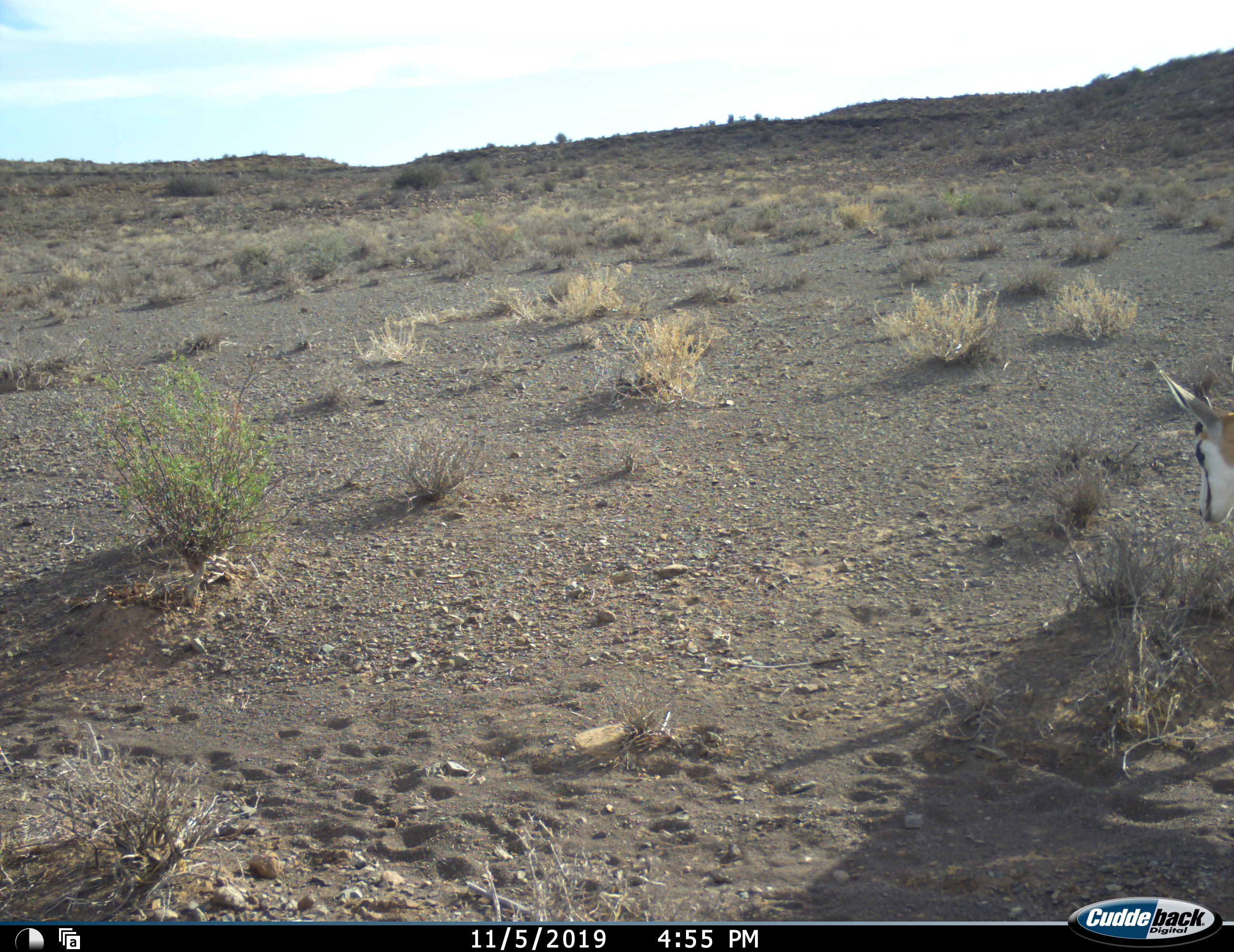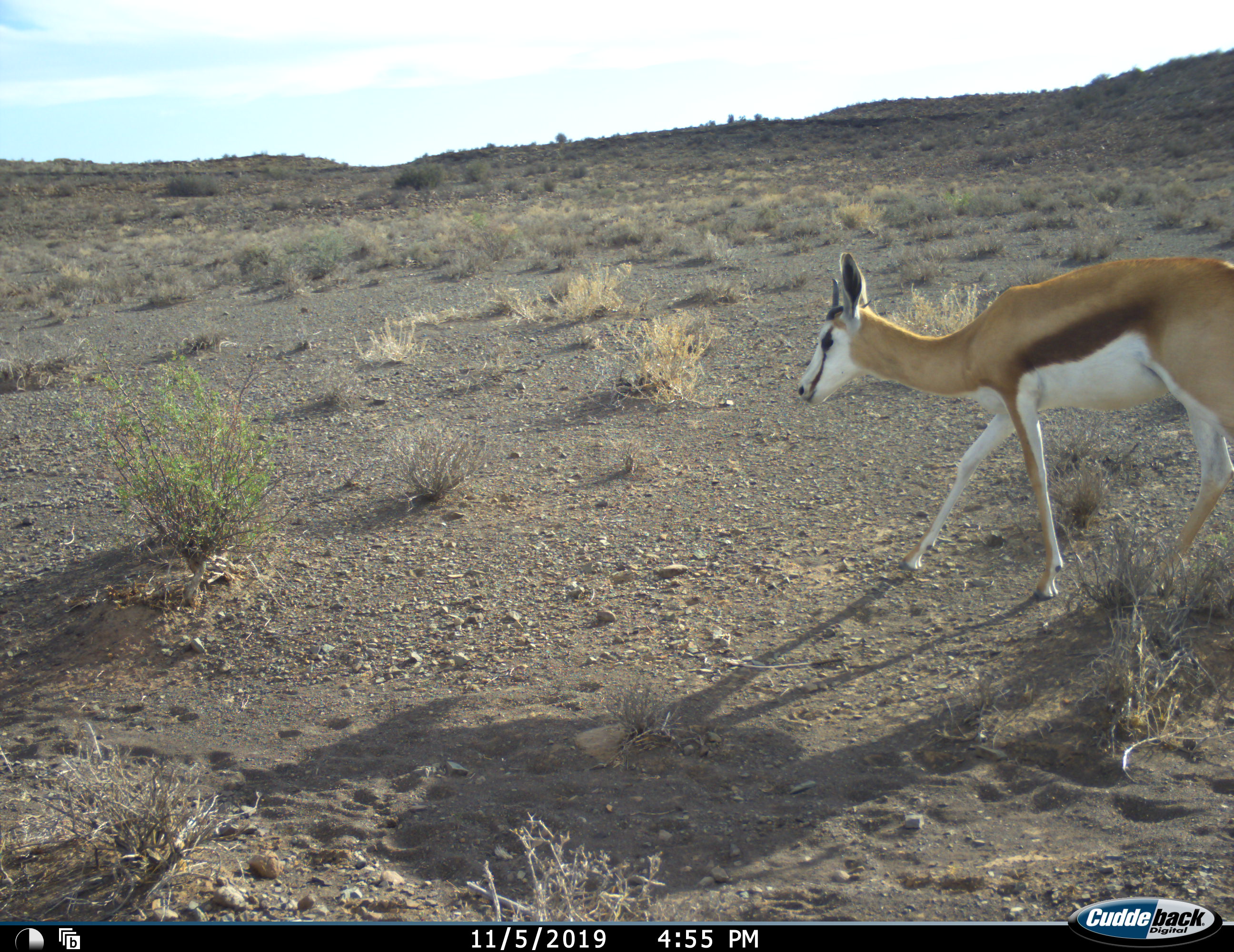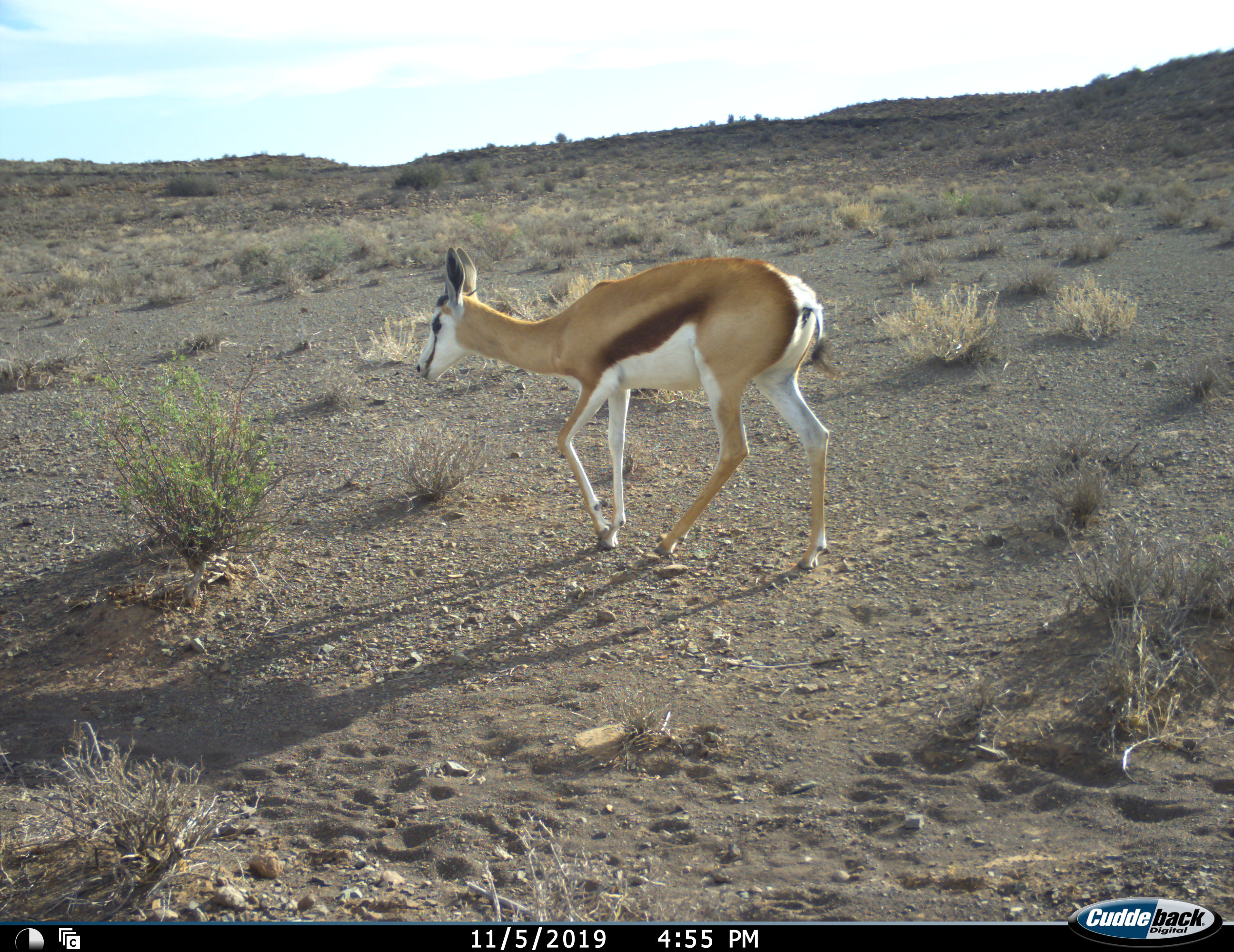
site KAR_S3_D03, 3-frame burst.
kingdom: Animalia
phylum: Chordata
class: Mammalia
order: Artiodactyla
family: Bovidae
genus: Antidorcas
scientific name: Antidorcas marsupialis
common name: springbok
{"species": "springbok (Antidorcas marsupialis)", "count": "1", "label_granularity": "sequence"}